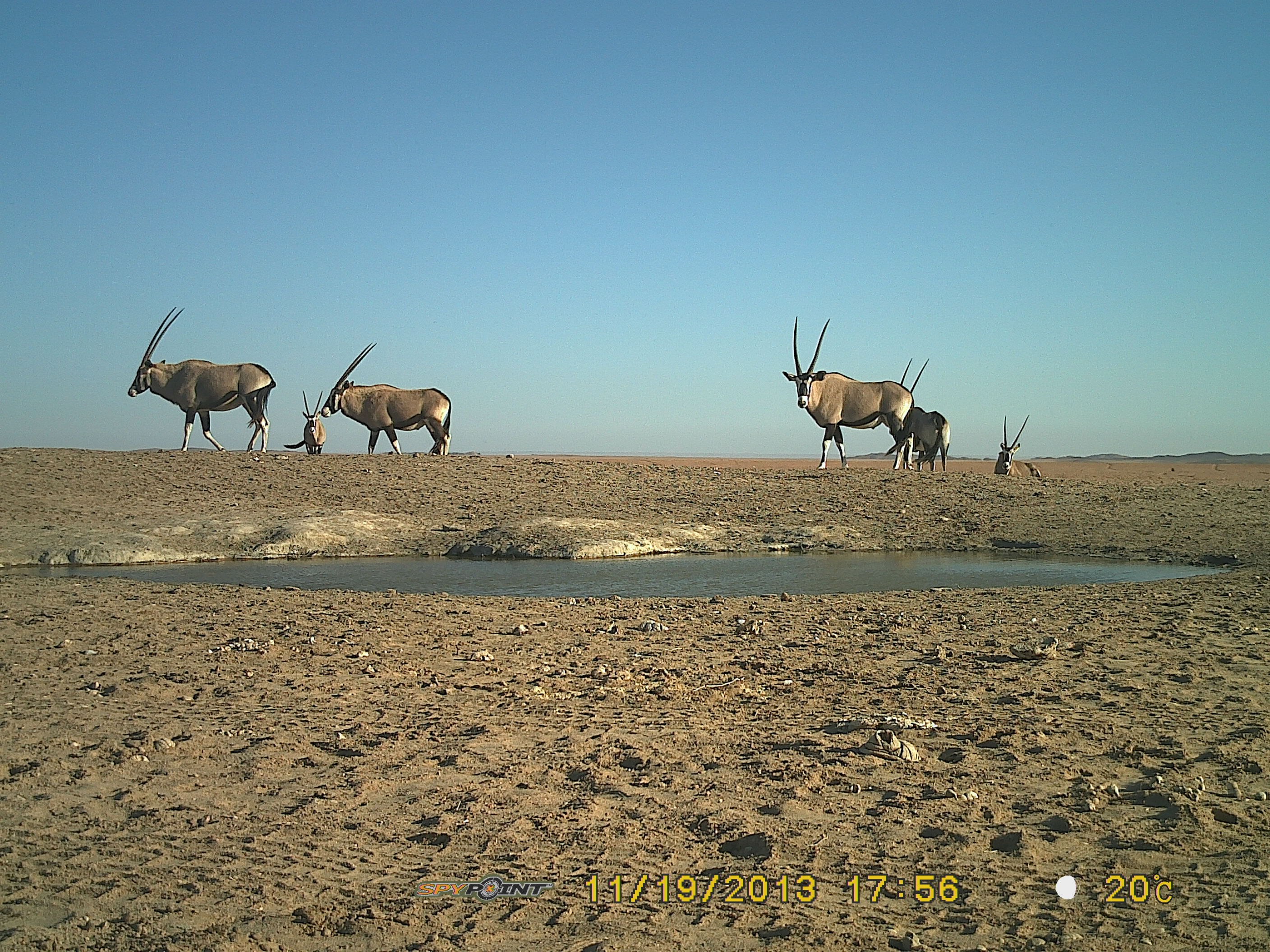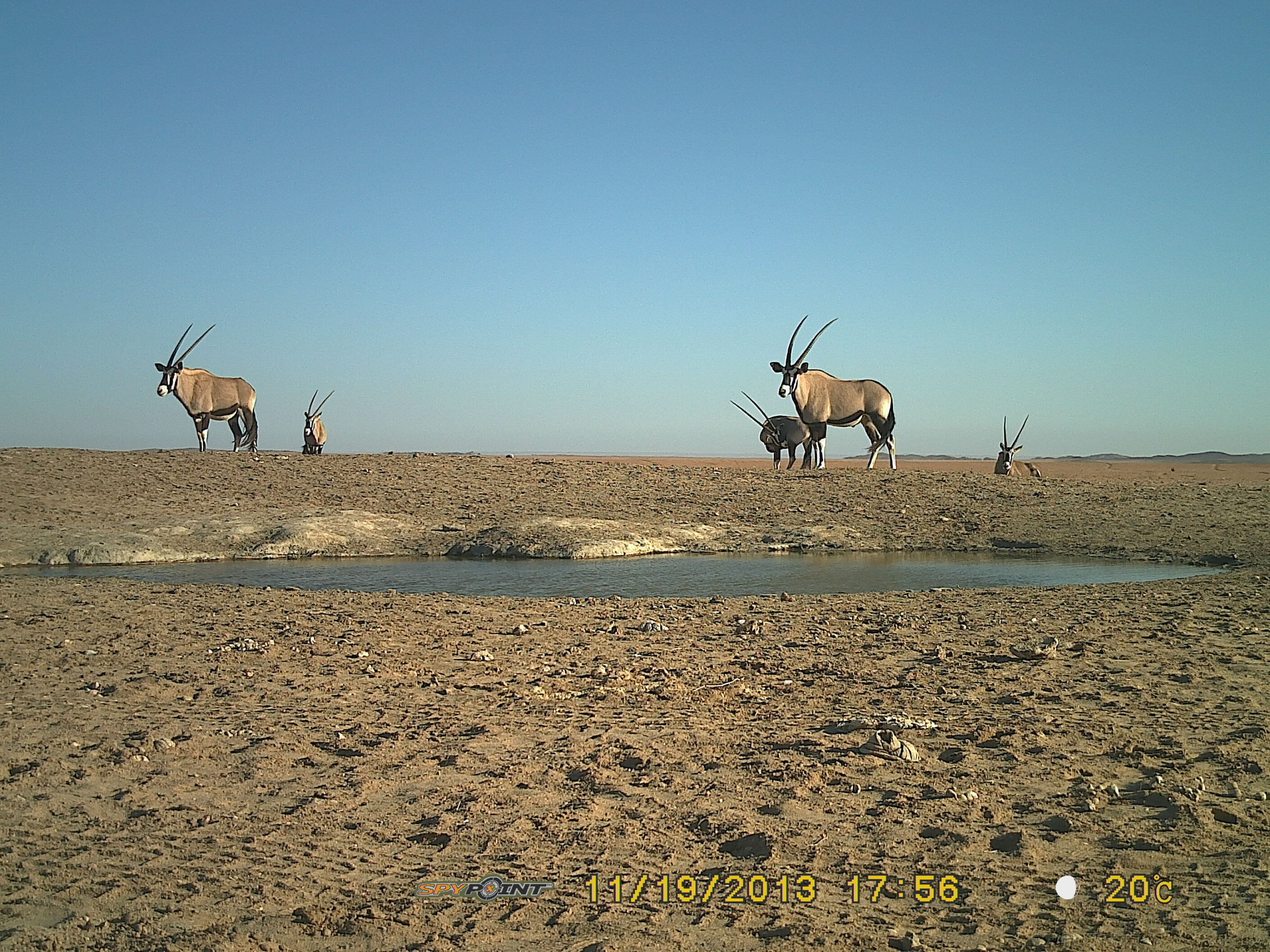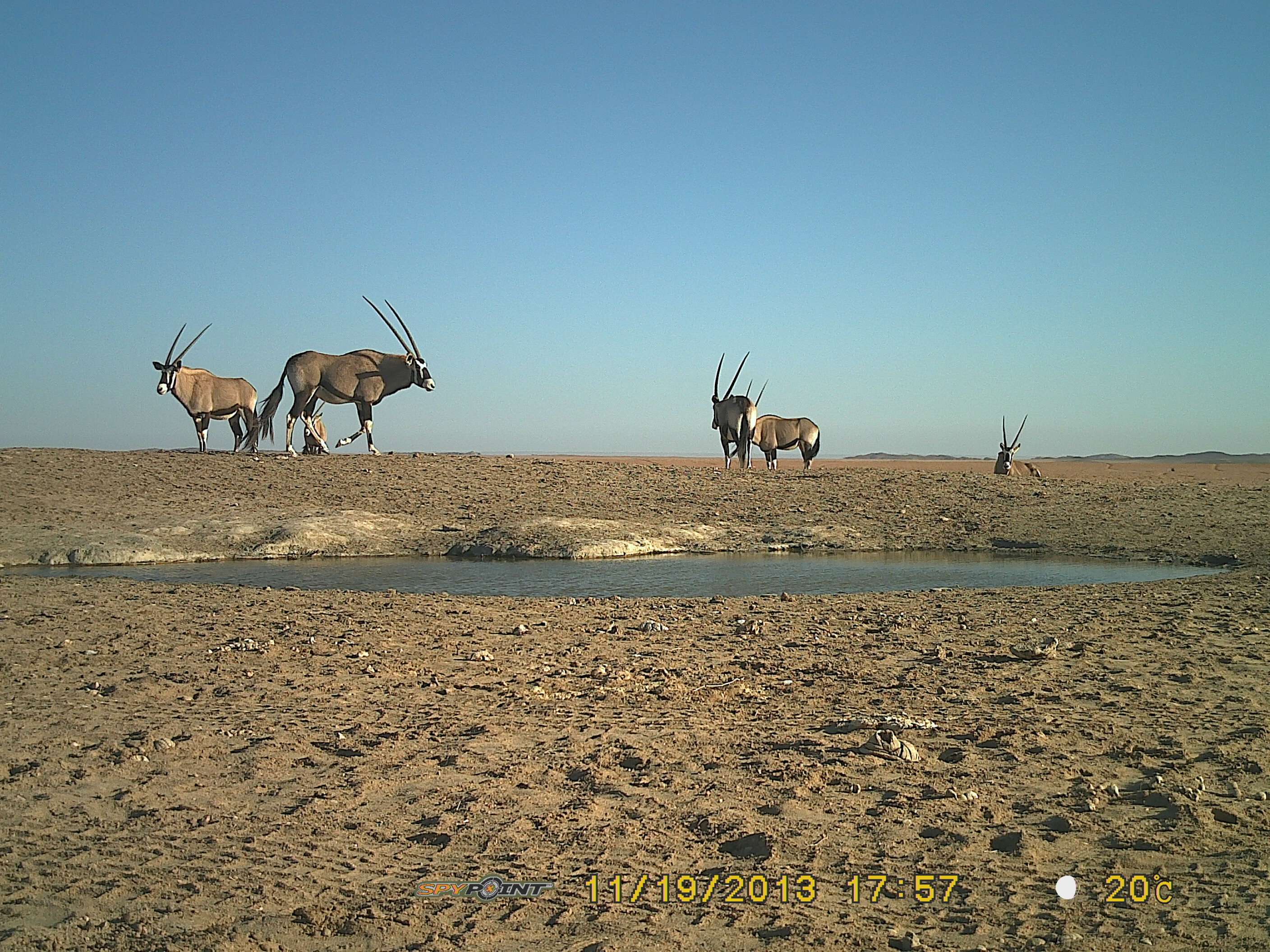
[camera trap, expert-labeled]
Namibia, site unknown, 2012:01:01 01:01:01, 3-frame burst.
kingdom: Animalia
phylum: Chordata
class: Mammalia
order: Artiodactyla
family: Bovidae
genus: Oryx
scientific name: Oryx gazella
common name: gemsbok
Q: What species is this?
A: Oryx gazella (gemsbok).